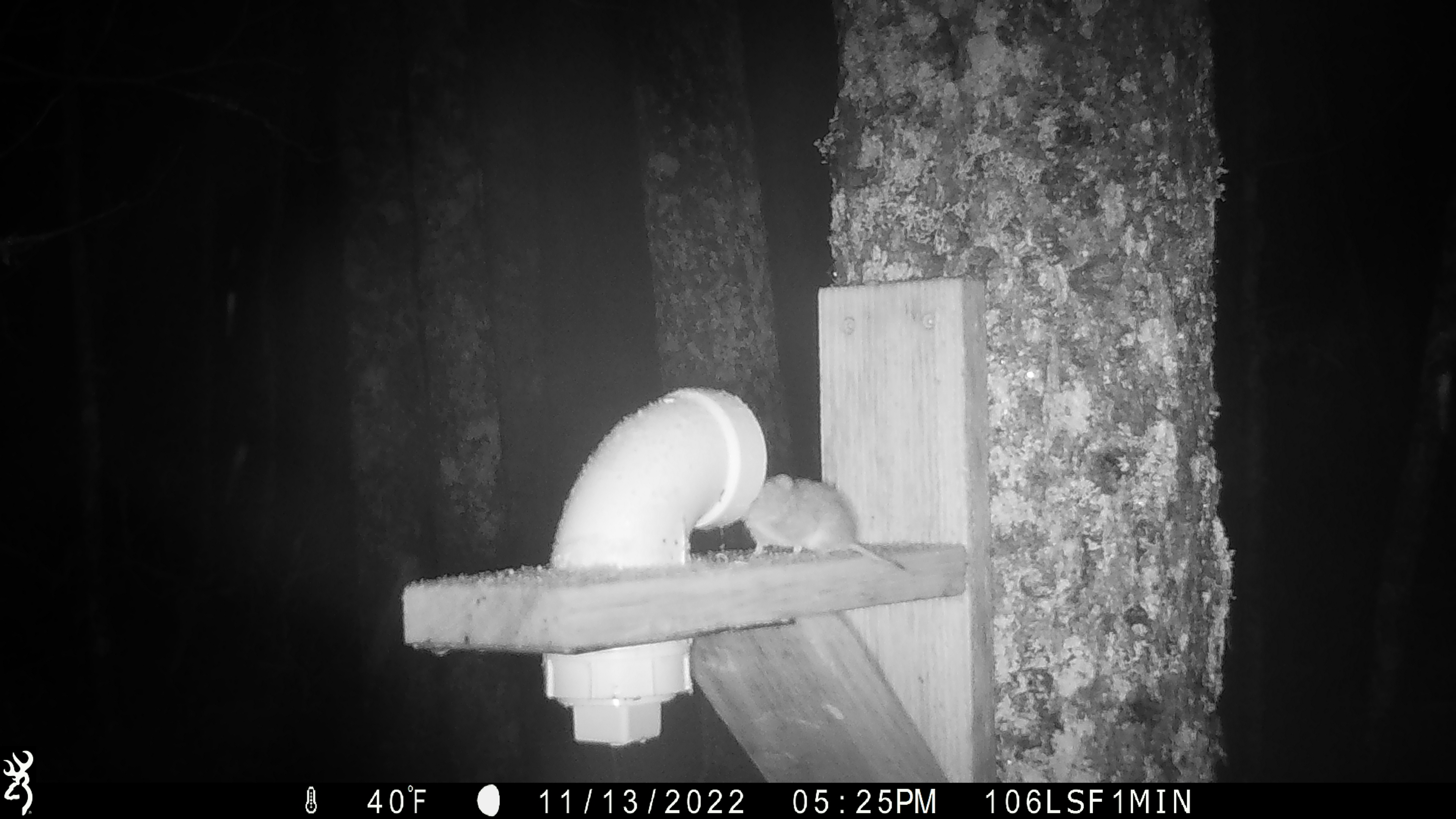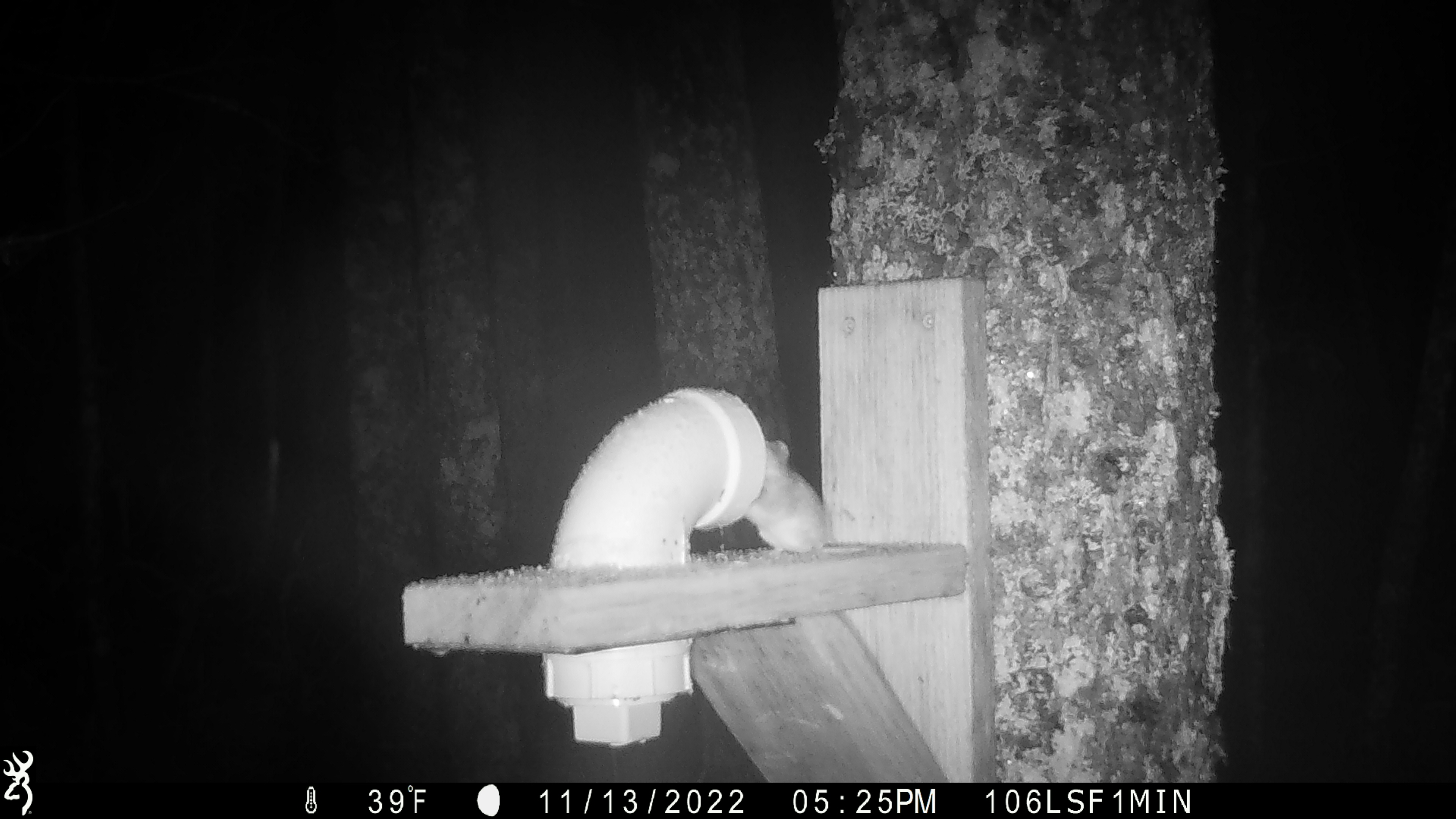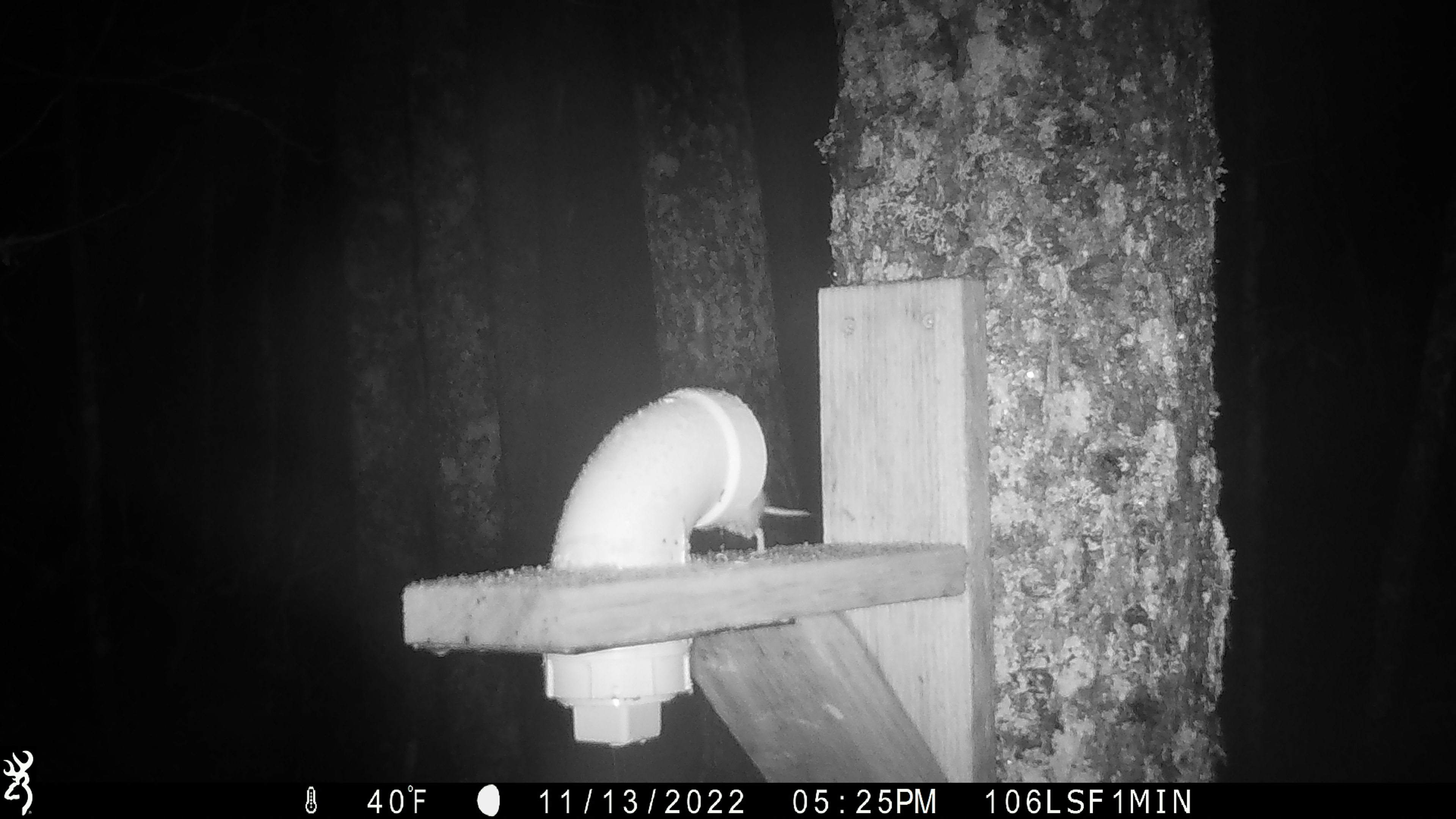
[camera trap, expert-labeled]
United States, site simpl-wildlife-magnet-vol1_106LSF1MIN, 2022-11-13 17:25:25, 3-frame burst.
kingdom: Animalia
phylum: Chordata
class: Mammalia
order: Rodentia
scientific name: Rodentia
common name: mouse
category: mouse sp.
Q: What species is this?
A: Mouse sp. (mouse) (Rodentia).